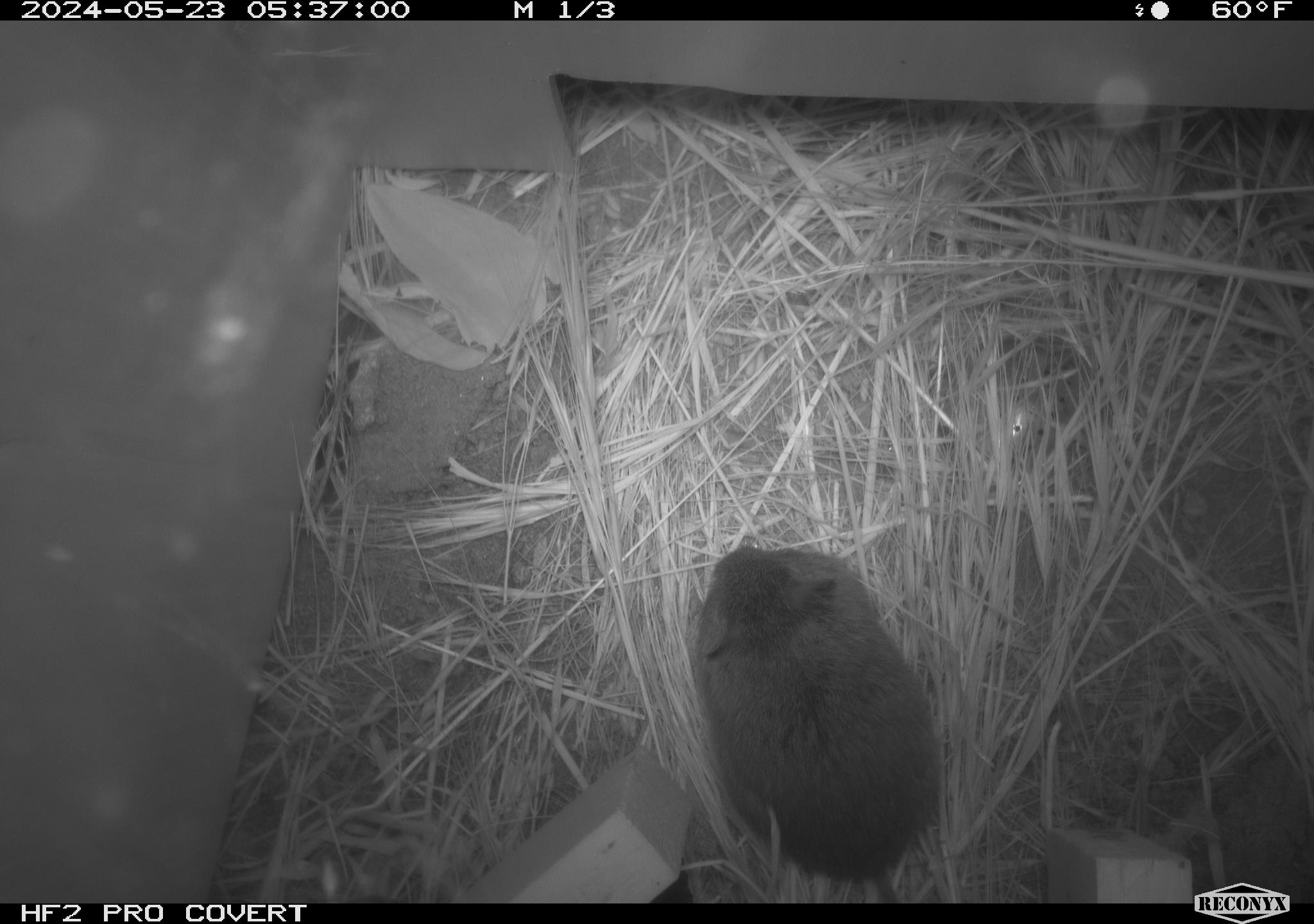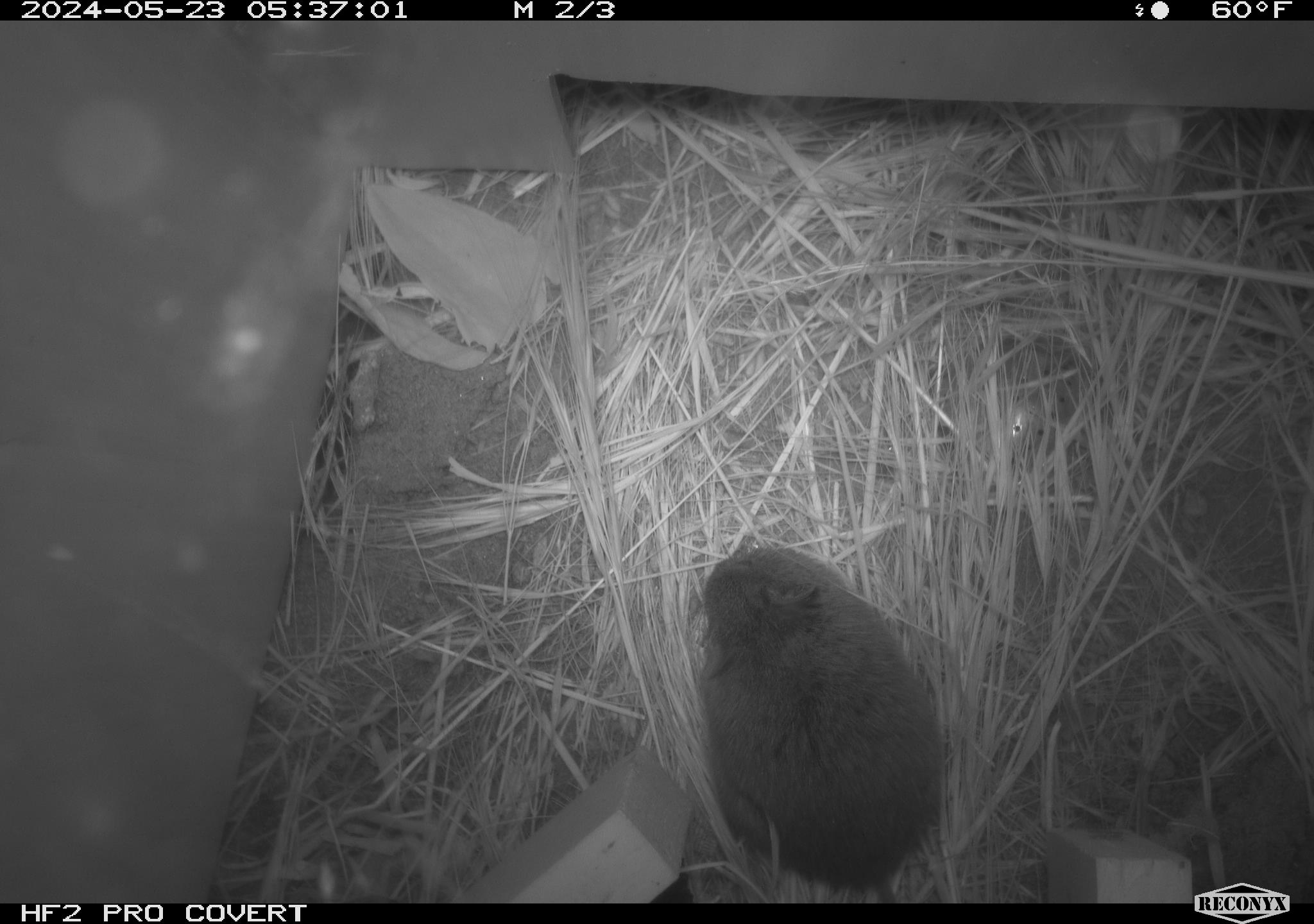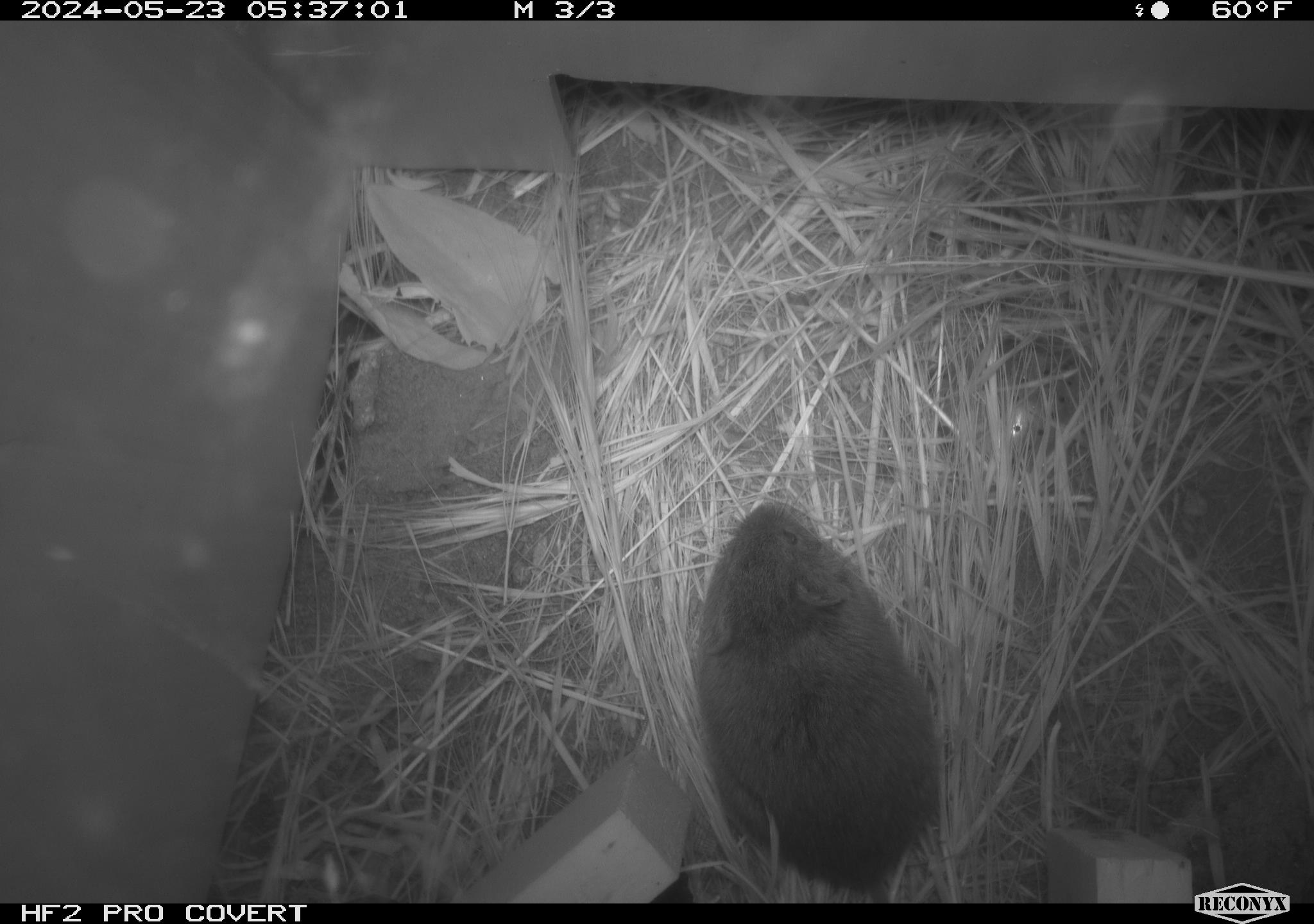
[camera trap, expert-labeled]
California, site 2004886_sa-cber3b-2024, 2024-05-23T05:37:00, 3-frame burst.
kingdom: Animalia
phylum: Chordata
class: Mammalia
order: Rodentia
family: Cricetidae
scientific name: Arvicolinae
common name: voles, lemmings, and muskrats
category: arvicolinae subfamily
Arvicolinae subfamily (voles, lemmings, and muskrats) (Arvicolinae).